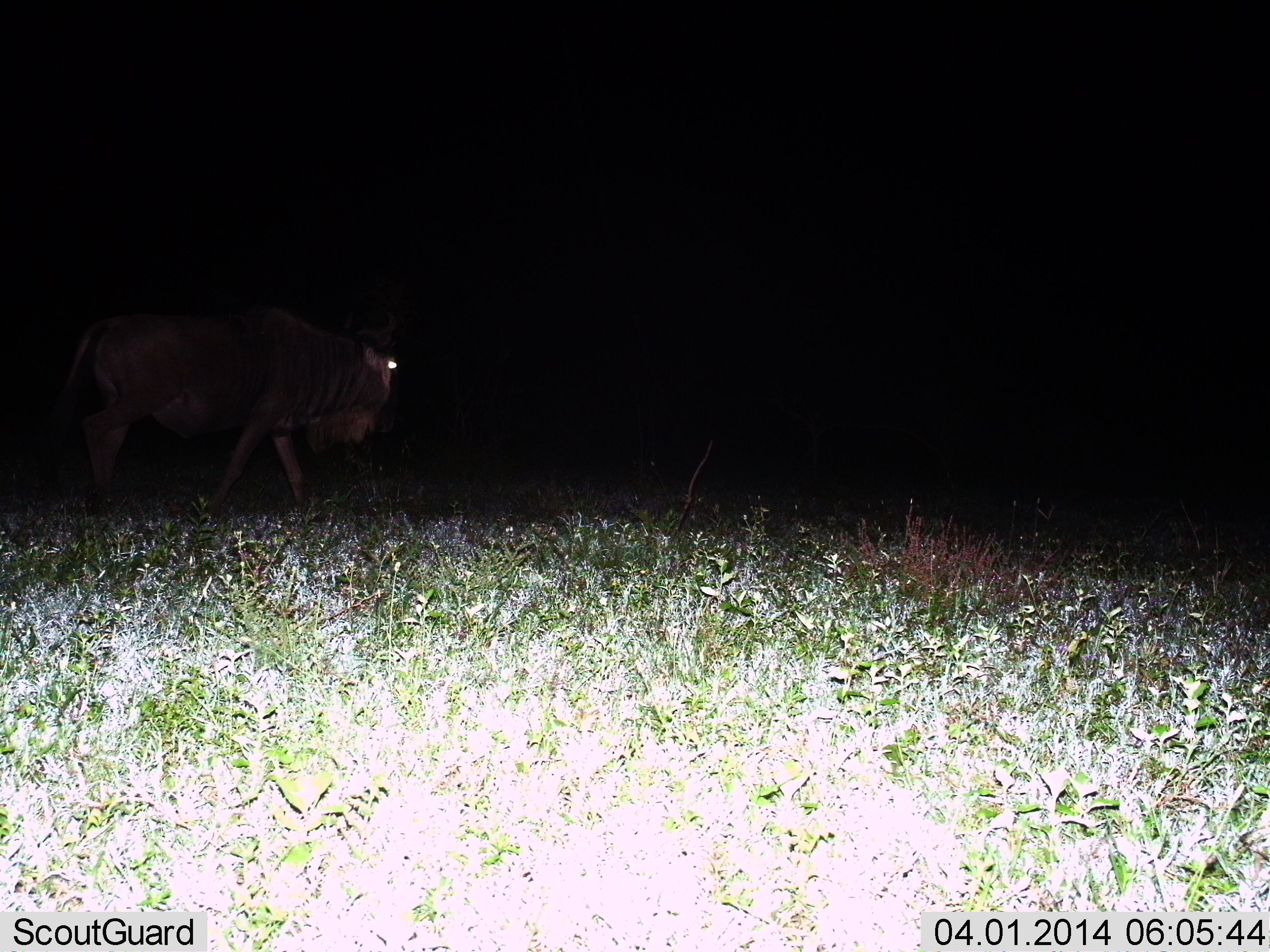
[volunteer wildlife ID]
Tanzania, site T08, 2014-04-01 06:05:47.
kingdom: Animalia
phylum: Chordata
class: Mammalia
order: Artiodactyla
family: Bovidae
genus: Connochaetes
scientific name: Connochaetes taurinus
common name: blue wildebeest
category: wildebeest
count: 1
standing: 10%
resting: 0%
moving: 90%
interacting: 0%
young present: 0%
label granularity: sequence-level